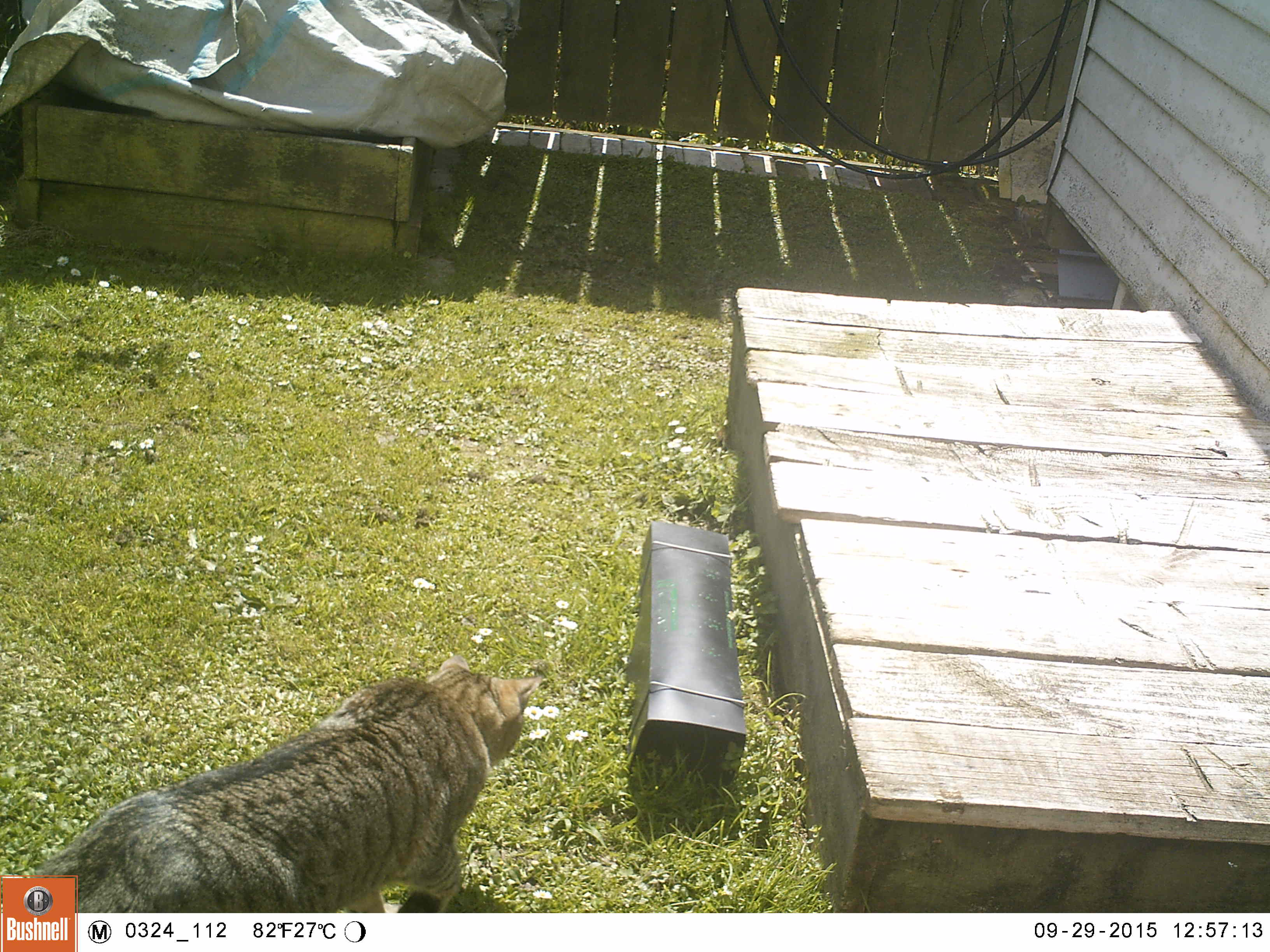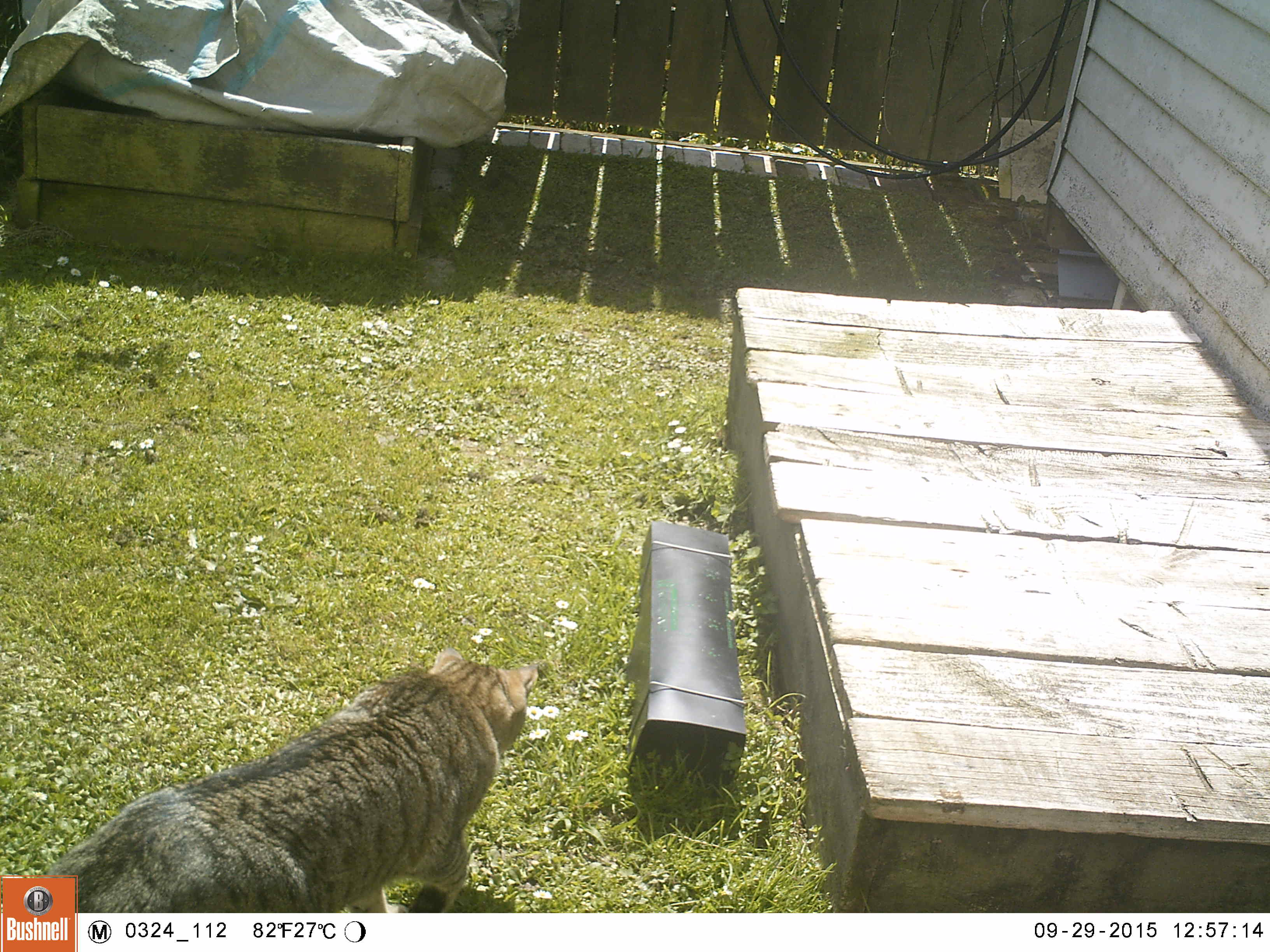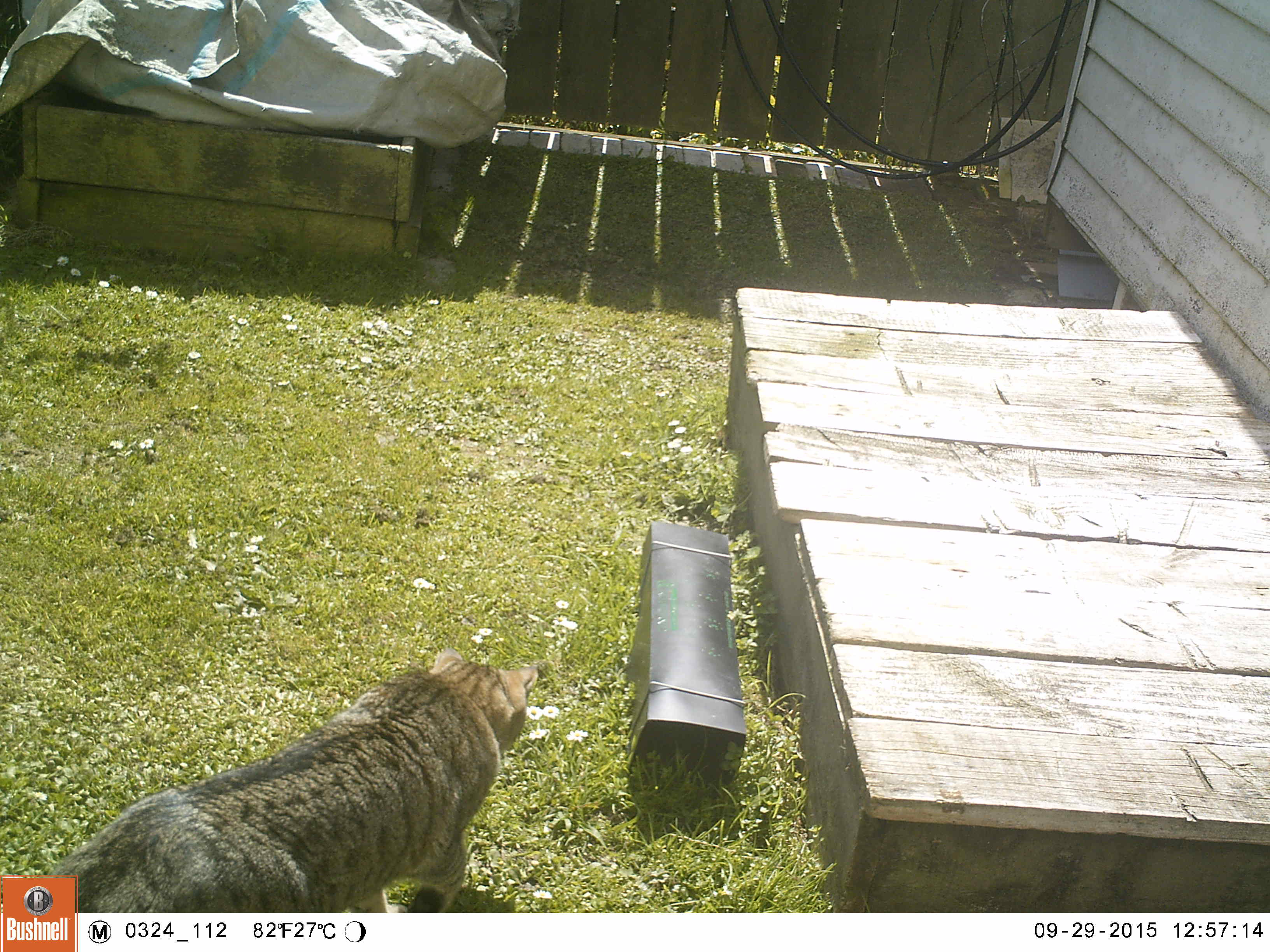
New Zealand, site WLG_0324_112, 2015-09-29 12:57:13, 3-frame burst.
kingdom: Animalia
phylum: Chordata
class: Mammalia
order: Carnivora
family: Felidae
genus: Felis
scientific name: Felis catus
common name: domestic cat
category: cat